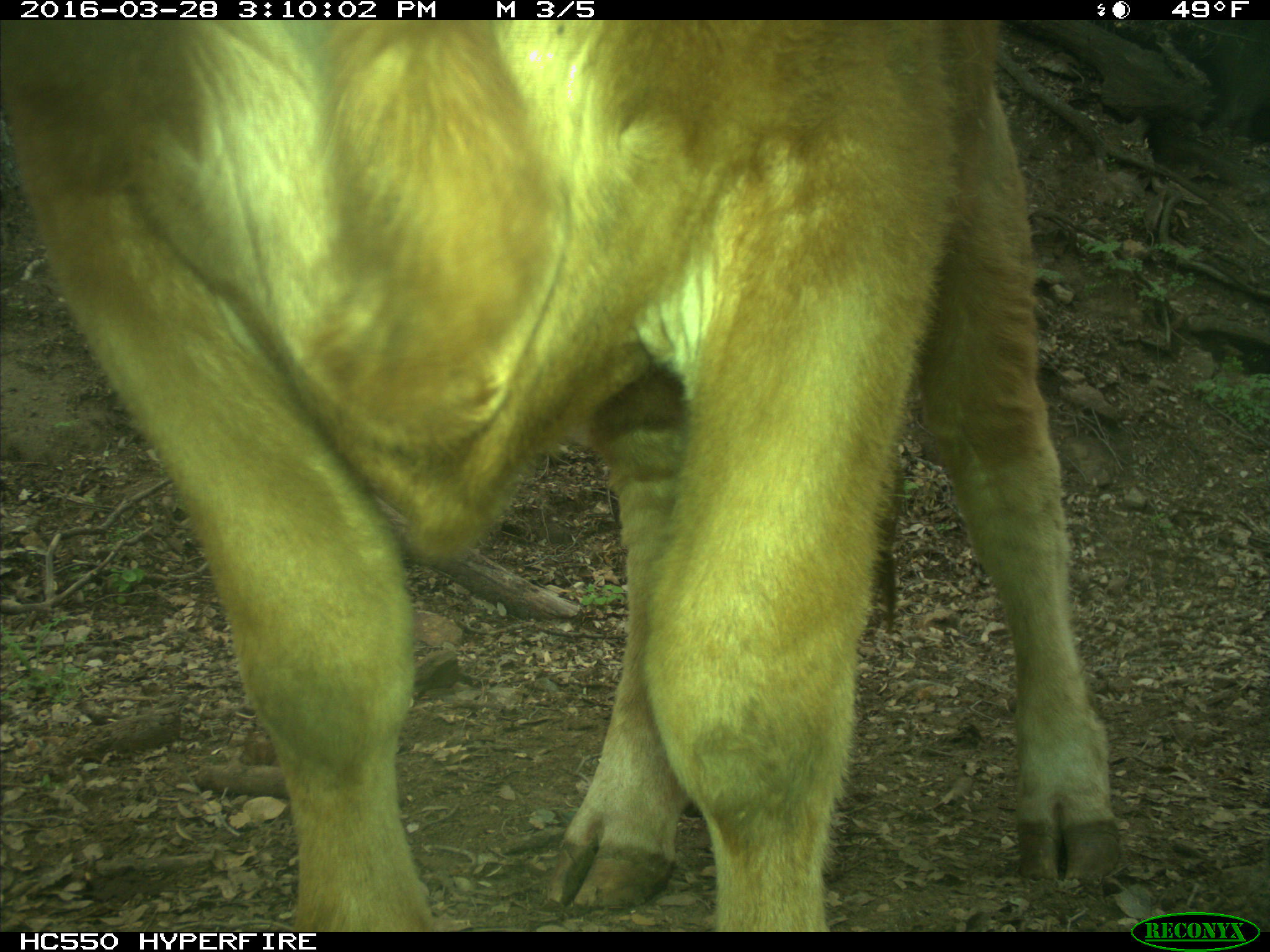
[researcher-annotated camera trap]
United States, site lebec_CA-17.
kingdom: Animalia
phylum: Chordata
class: Mammalia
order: Artiodactyla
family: Bovidae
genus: Bos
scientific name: Bos taurus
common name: domestic cow